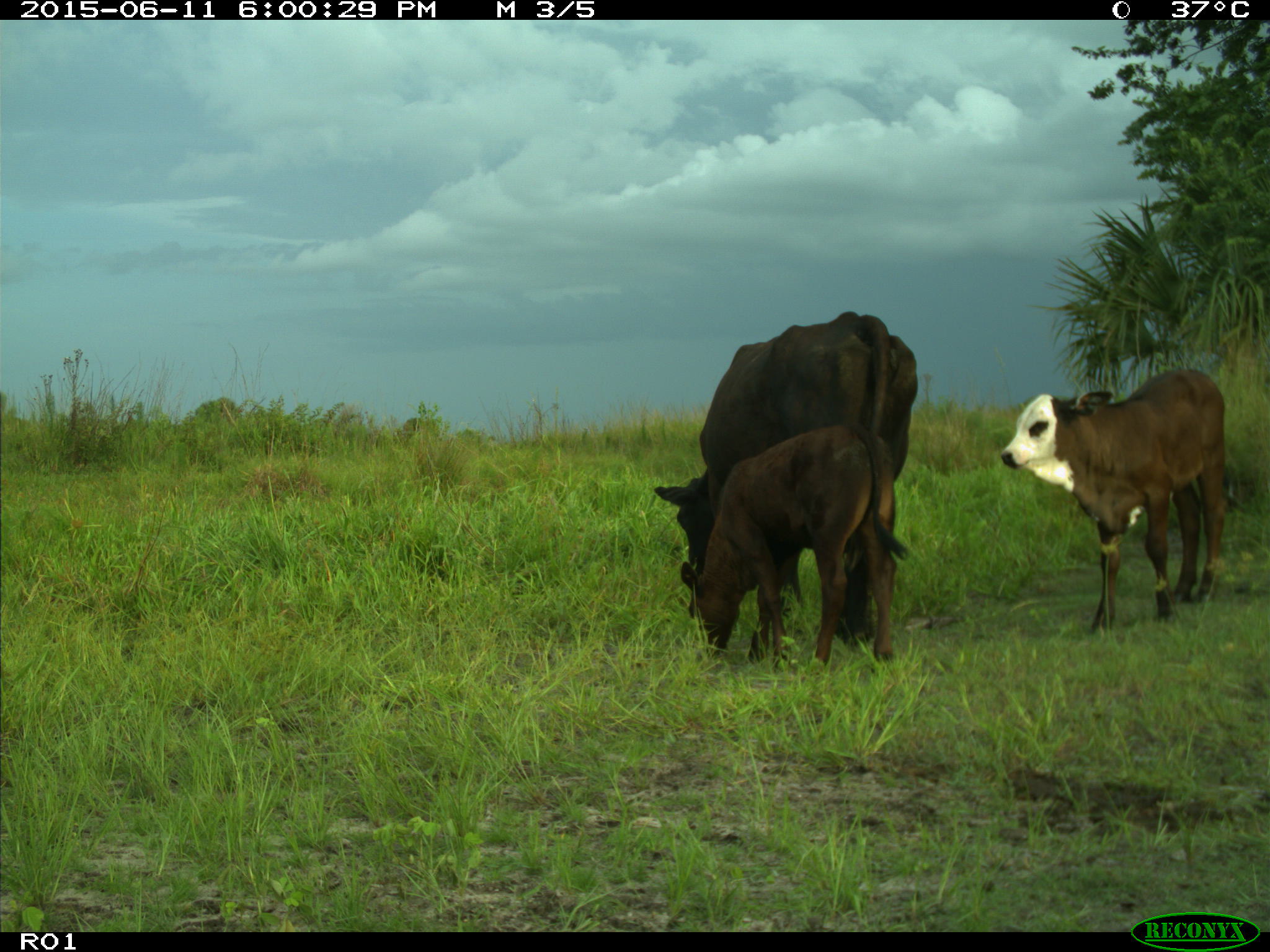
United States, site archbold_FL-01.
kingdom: Animalia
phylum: Chordata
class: Mammalia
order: Artiodactyla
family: Bovidae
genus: Bos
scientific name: Bos taurus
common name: domestic cow